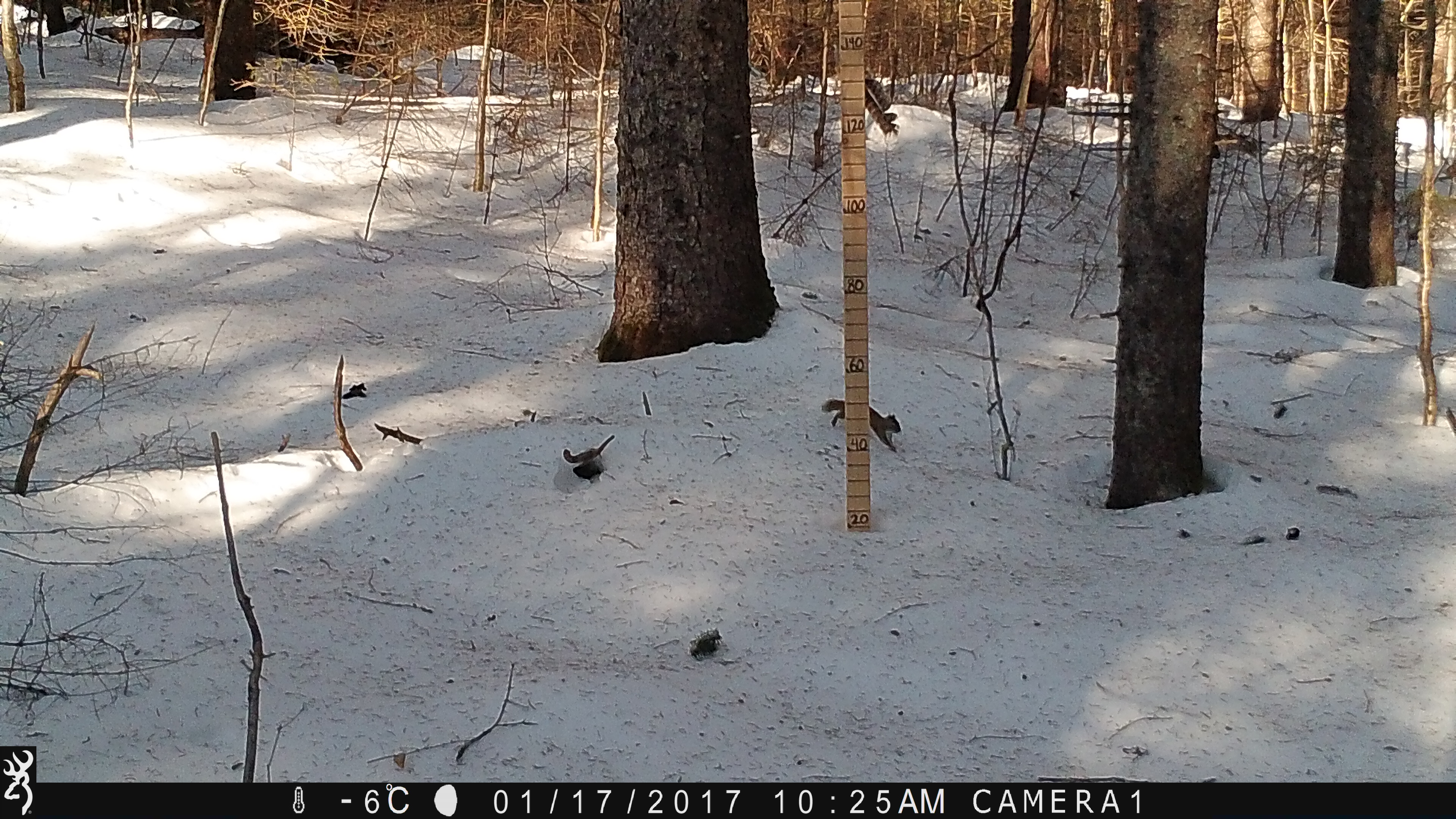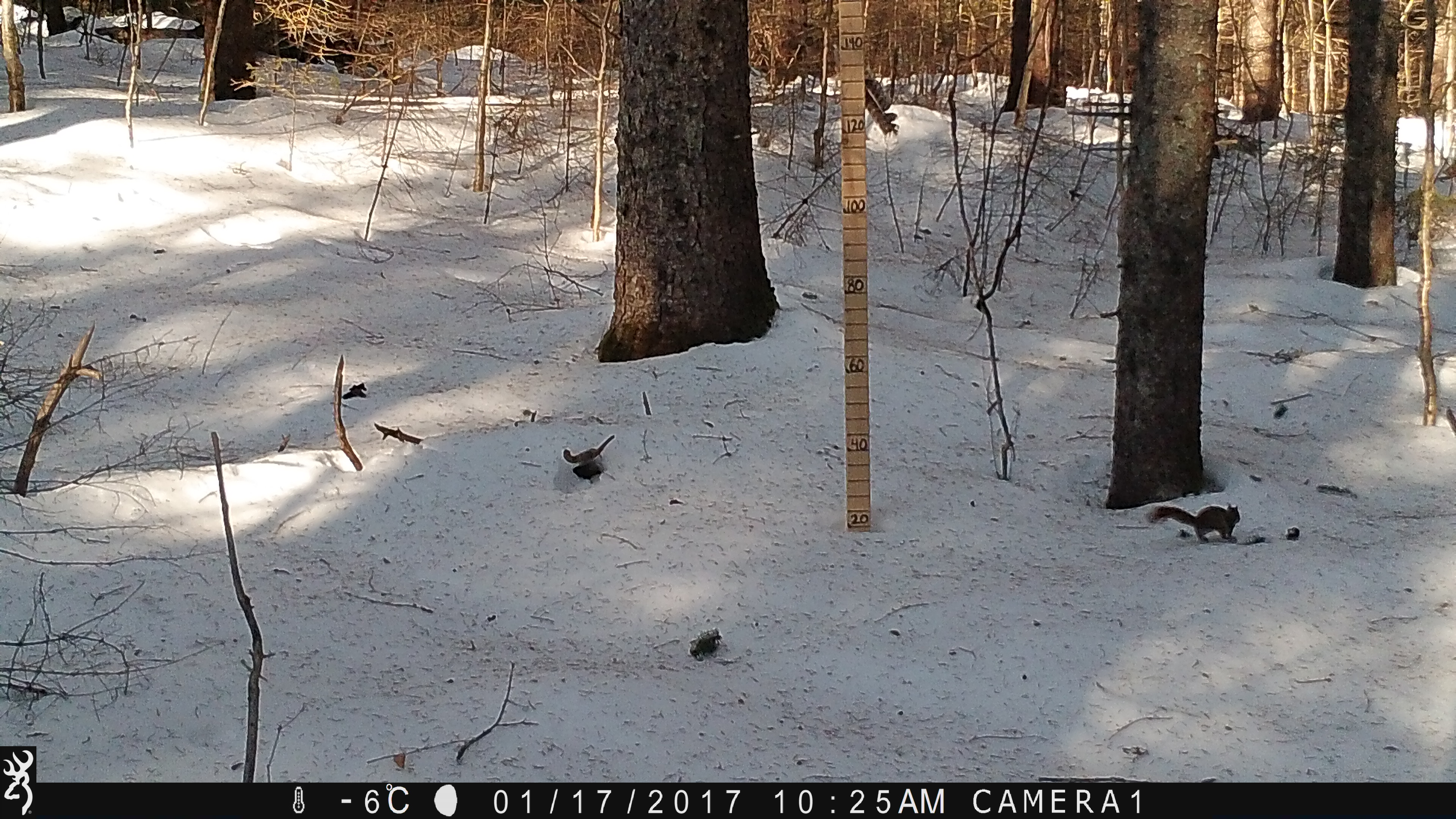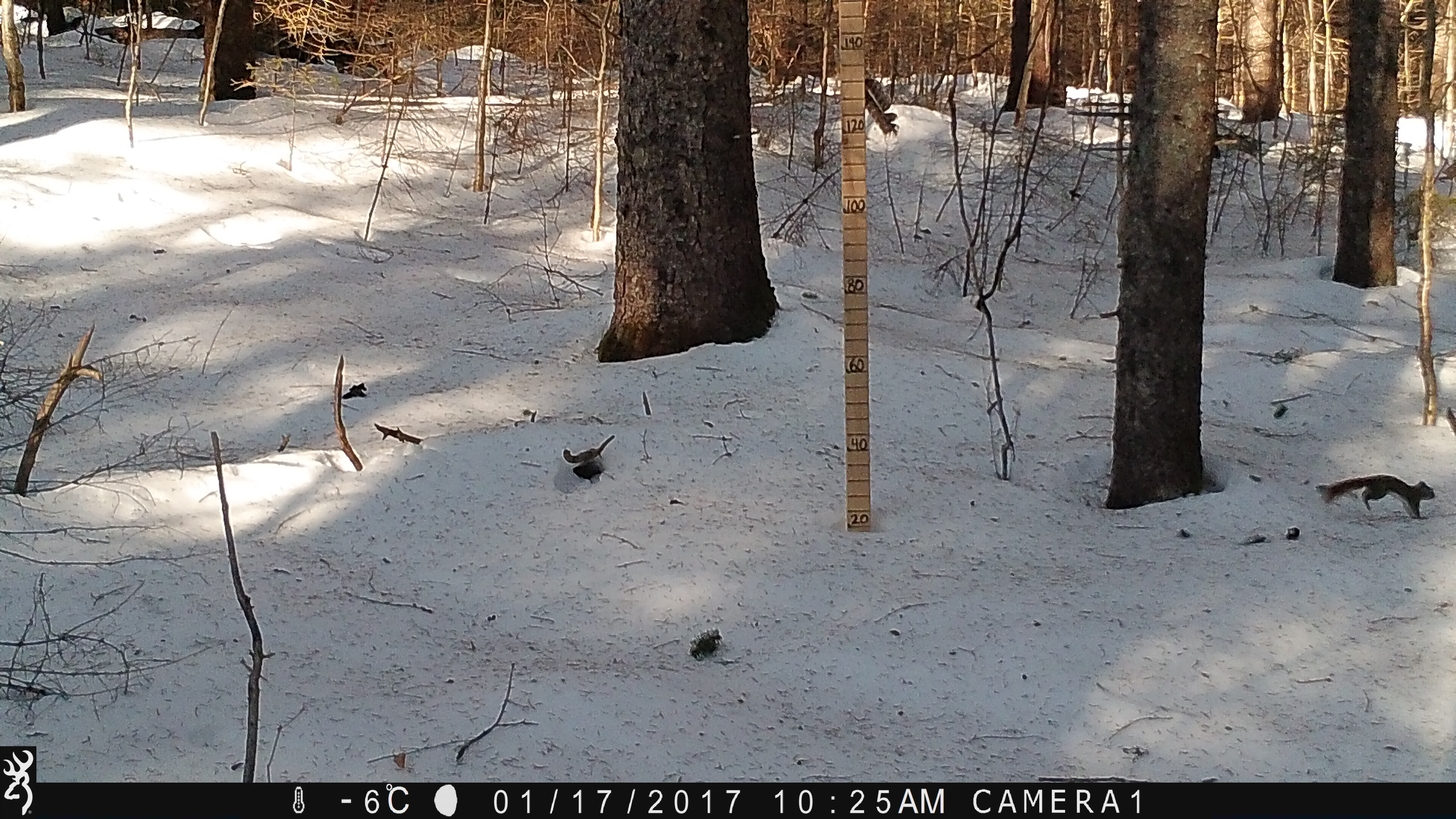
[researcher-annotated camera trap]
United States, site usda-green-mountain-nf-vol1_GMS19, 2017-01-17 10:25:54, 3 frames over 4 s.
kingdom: Animalia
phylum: Chordata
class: Mammalia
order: Rodentia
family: Sciuridae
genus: Tamiasciurus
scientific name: Tamiasciurus hudsonicus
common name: red squirrel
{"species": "red squirrel (Tamiasciurus hudsonicus)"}